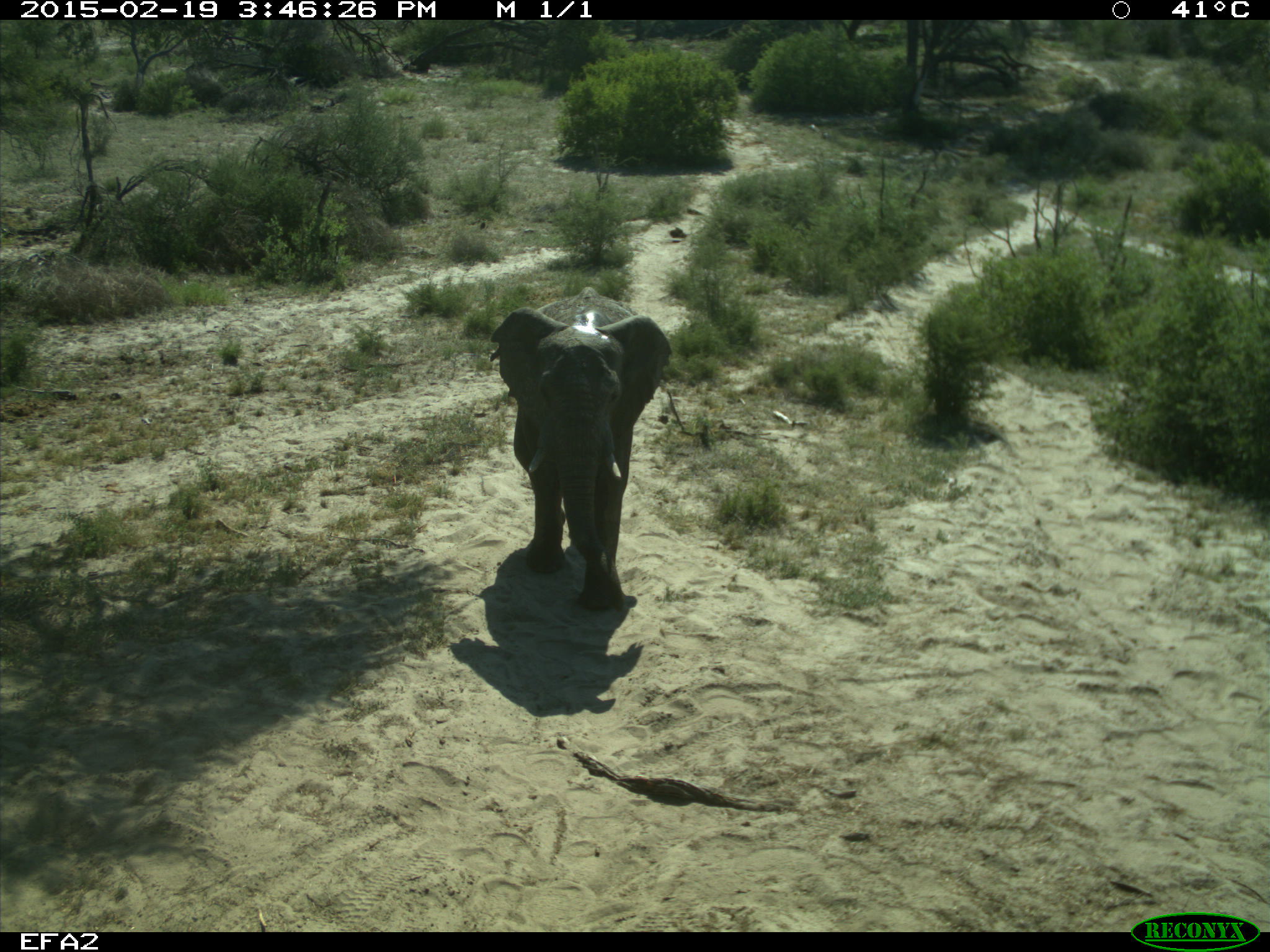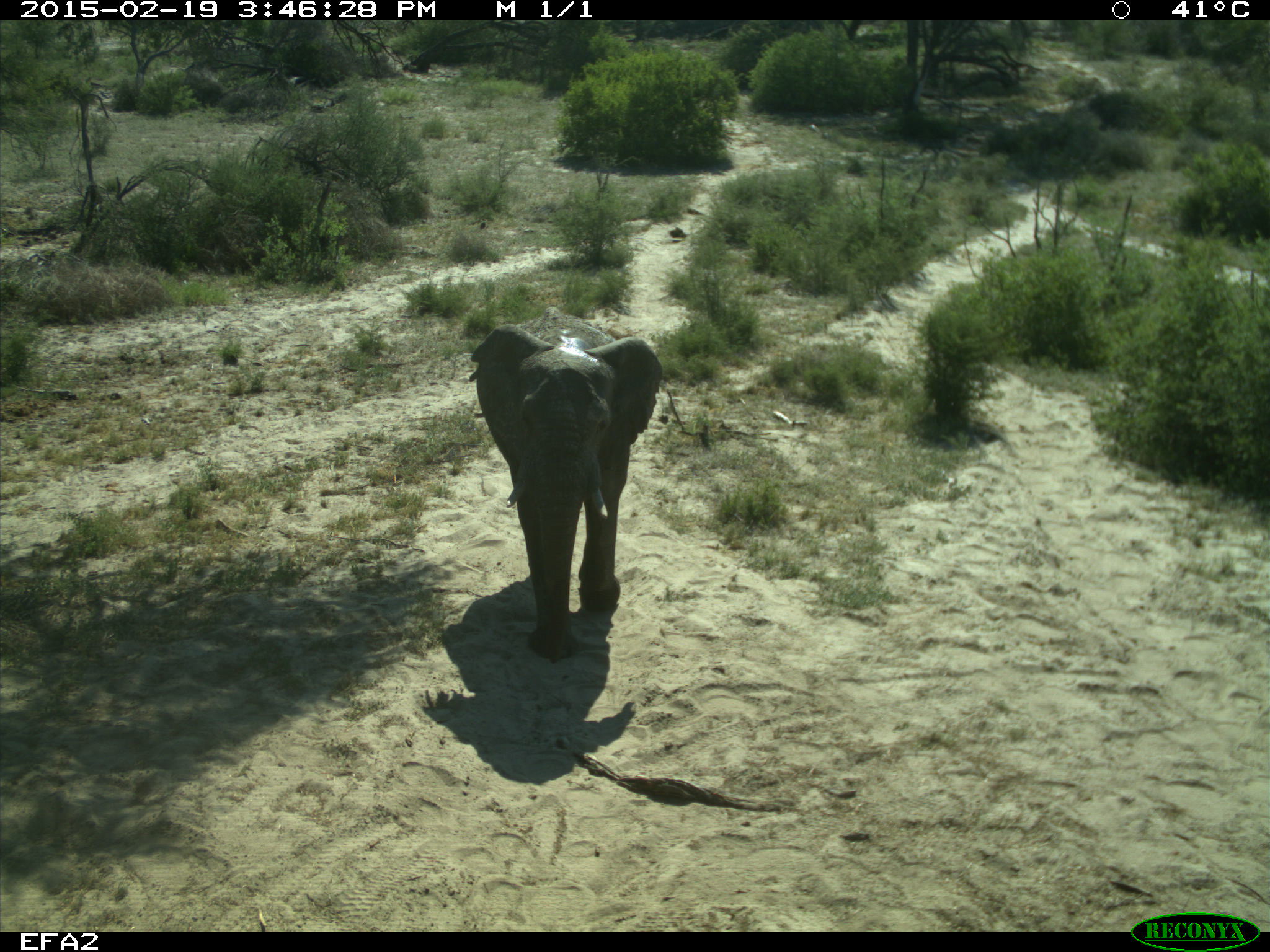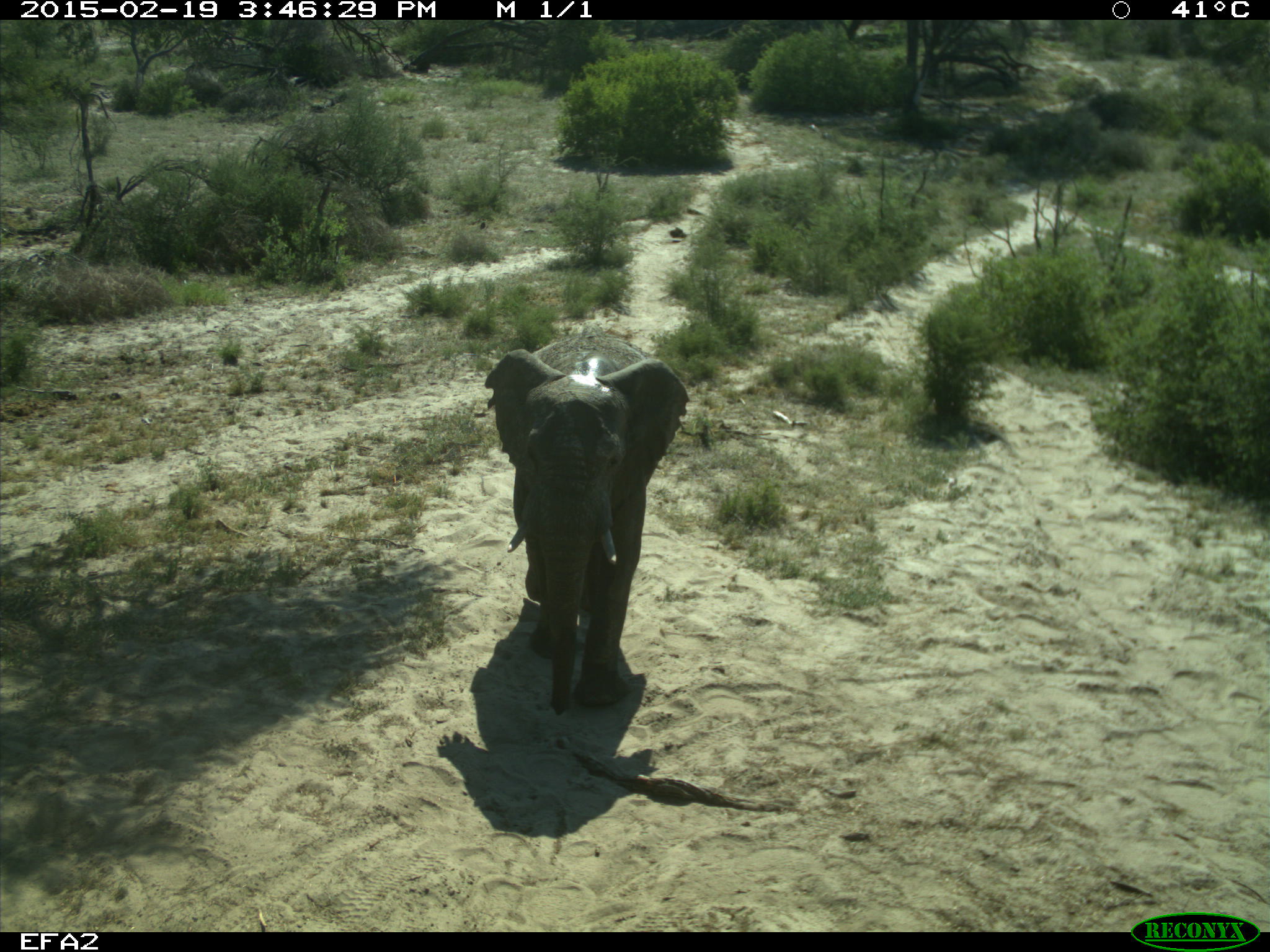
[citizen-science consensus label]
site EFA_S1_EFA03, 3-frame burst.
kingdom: Animalia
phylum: Chordata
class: Mammalia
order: Proboscidea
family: Elephantidae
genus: Loxodonta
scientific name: Loxodonta africana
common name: african bush elephant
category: elephant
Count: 1.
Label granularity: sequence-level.